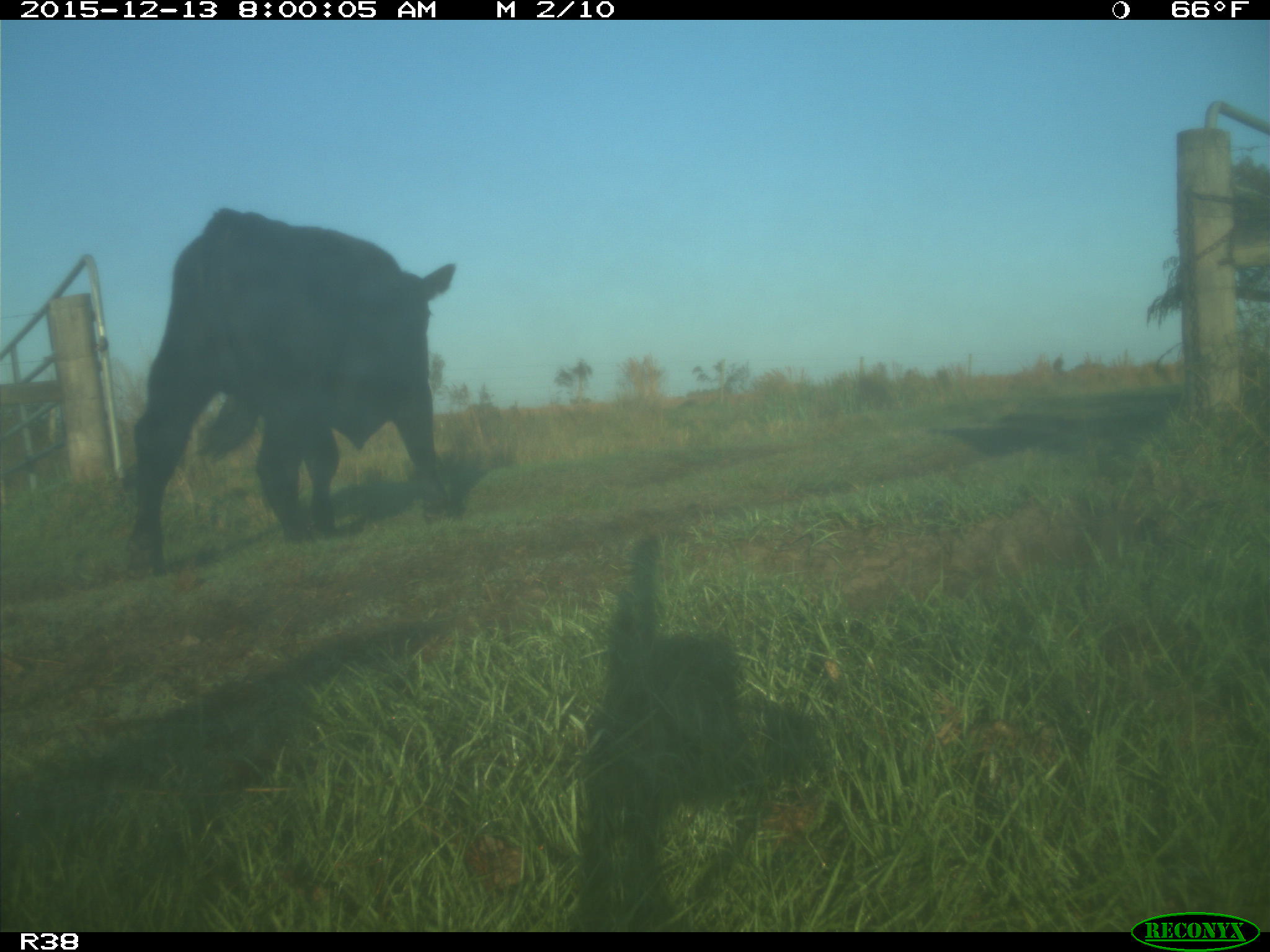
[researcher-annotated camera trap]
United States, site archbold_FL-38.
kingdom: Animalia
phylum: Chordata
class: Mammalia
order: Artiodactyla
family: Bovidae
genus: Bos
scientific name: Bos taurus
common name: domestic cow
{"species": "Bos taurus (domestic cow)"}